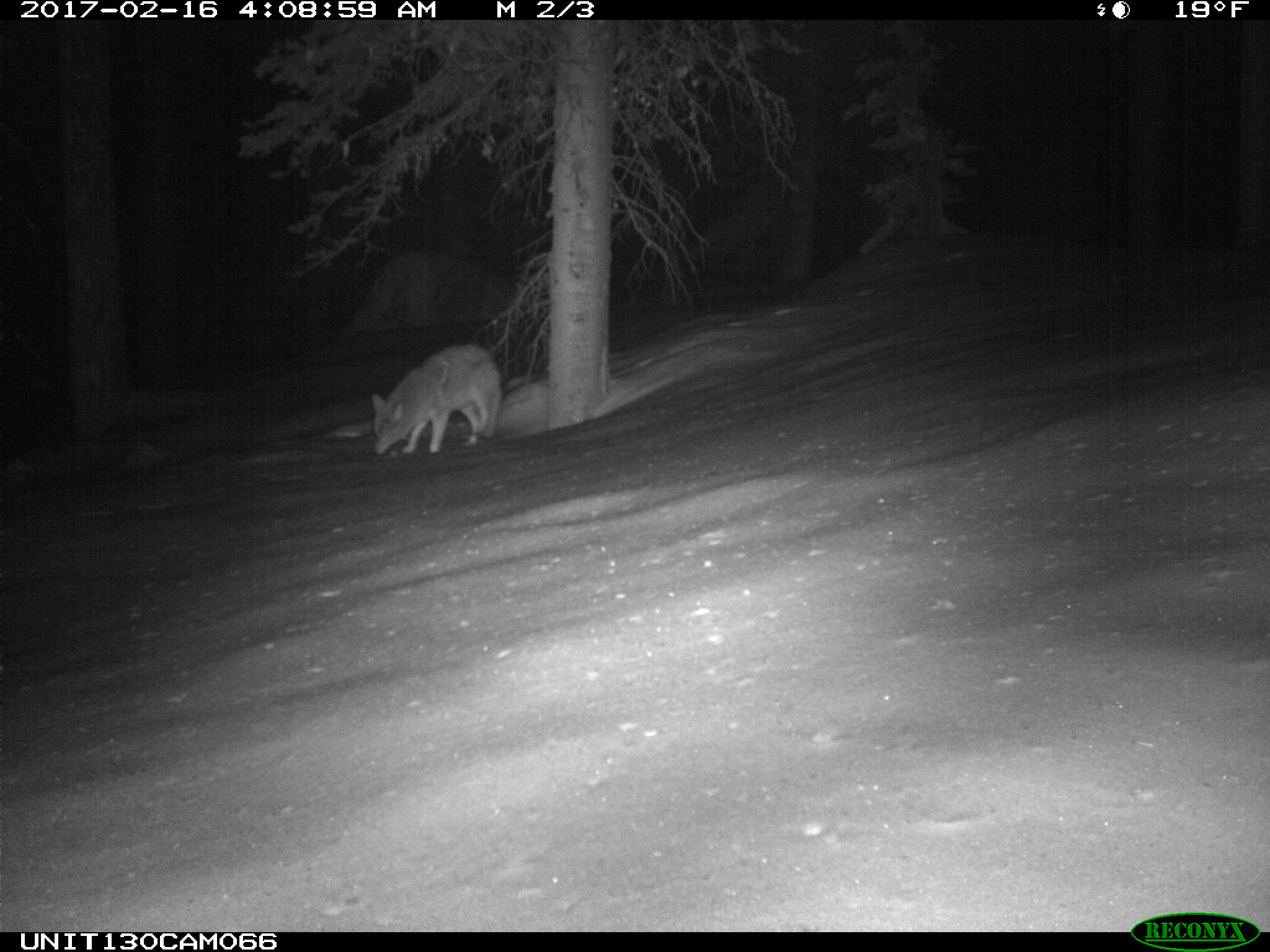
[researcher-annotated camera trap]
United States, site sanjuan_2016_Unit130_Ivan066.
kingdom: Animalia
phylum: Chordata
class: Mammalia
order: Carnivora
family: Canidae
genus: Canis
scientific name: Canis latrans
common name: coyote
Canis latrans (coyote).